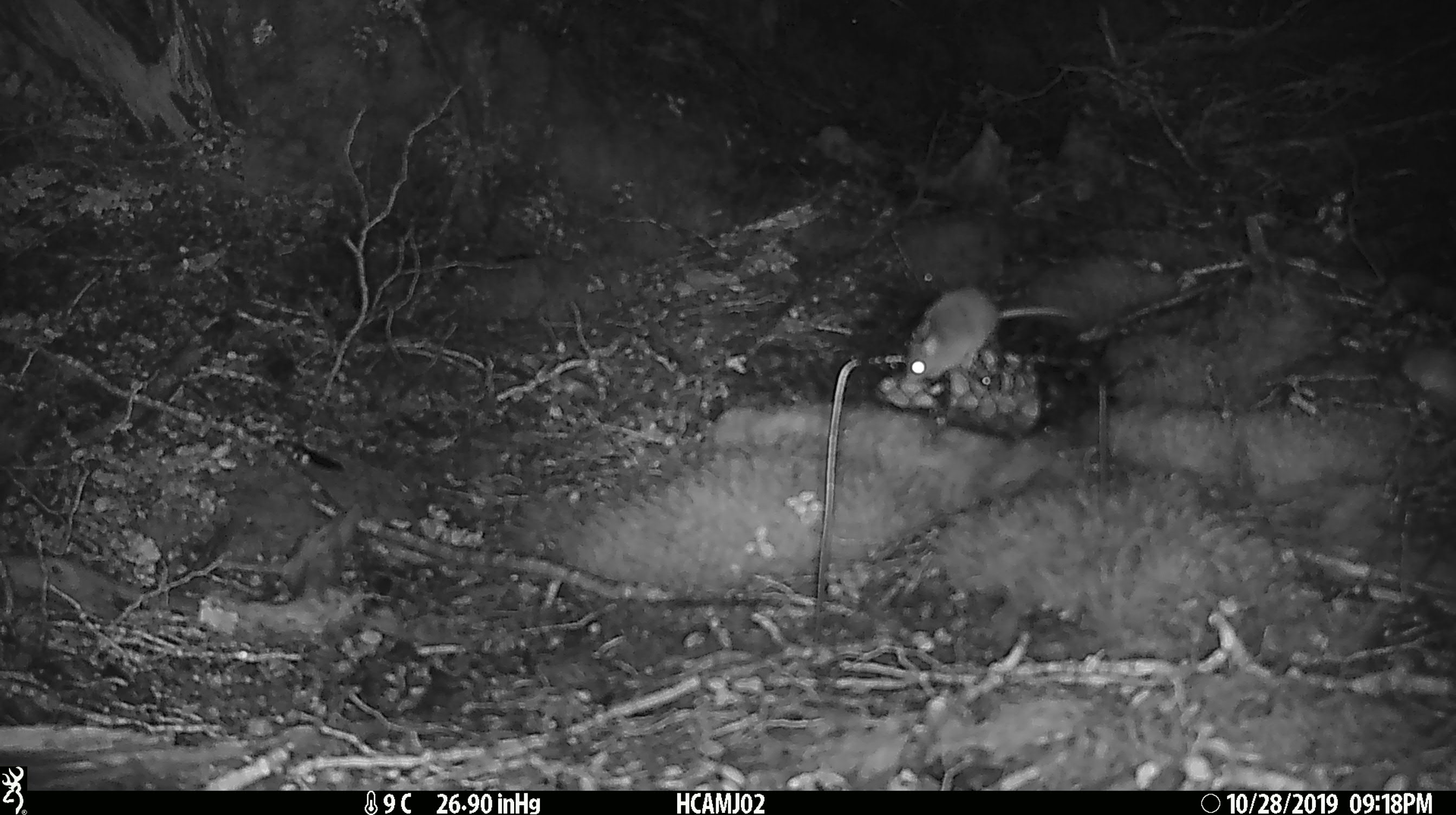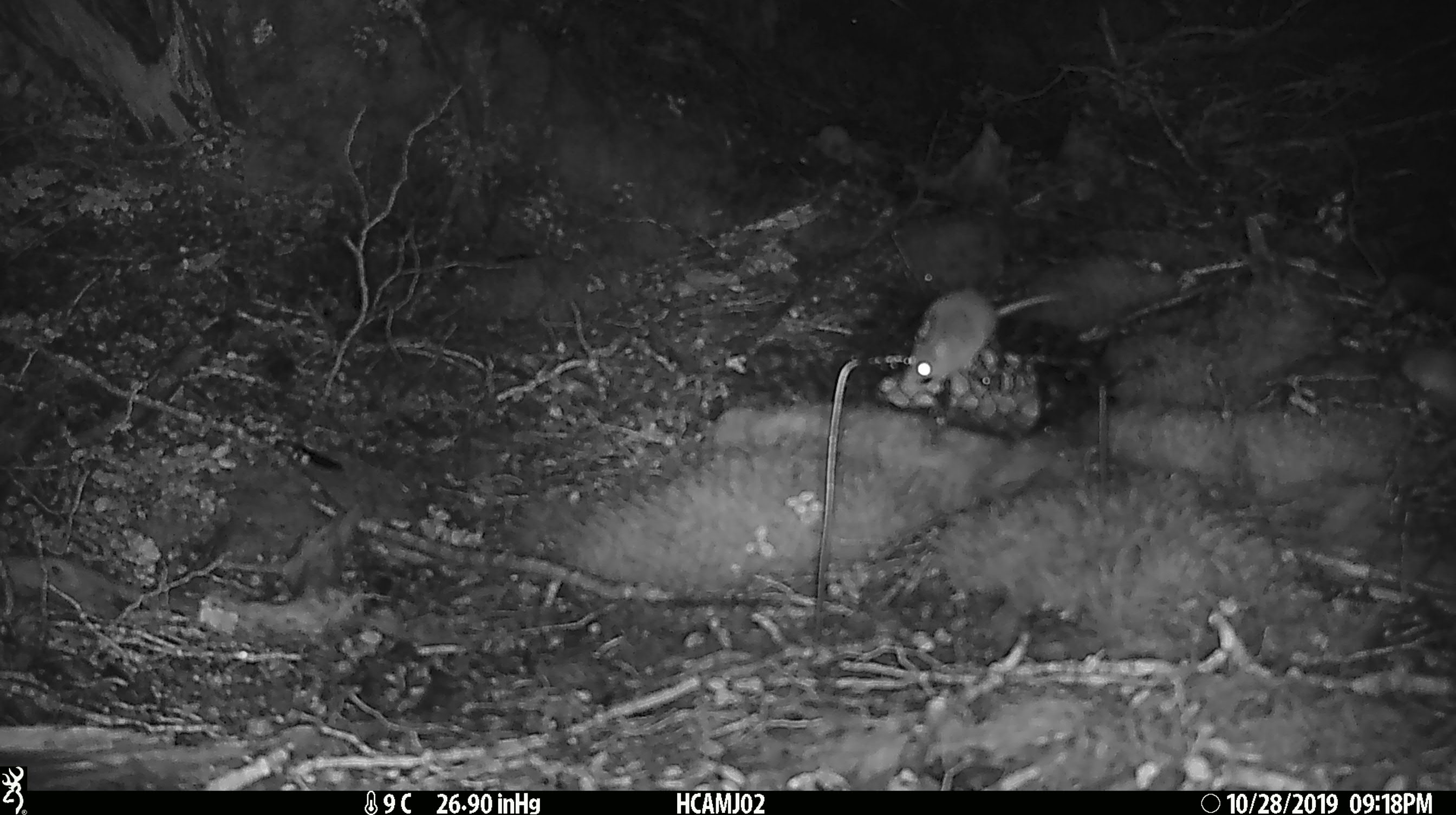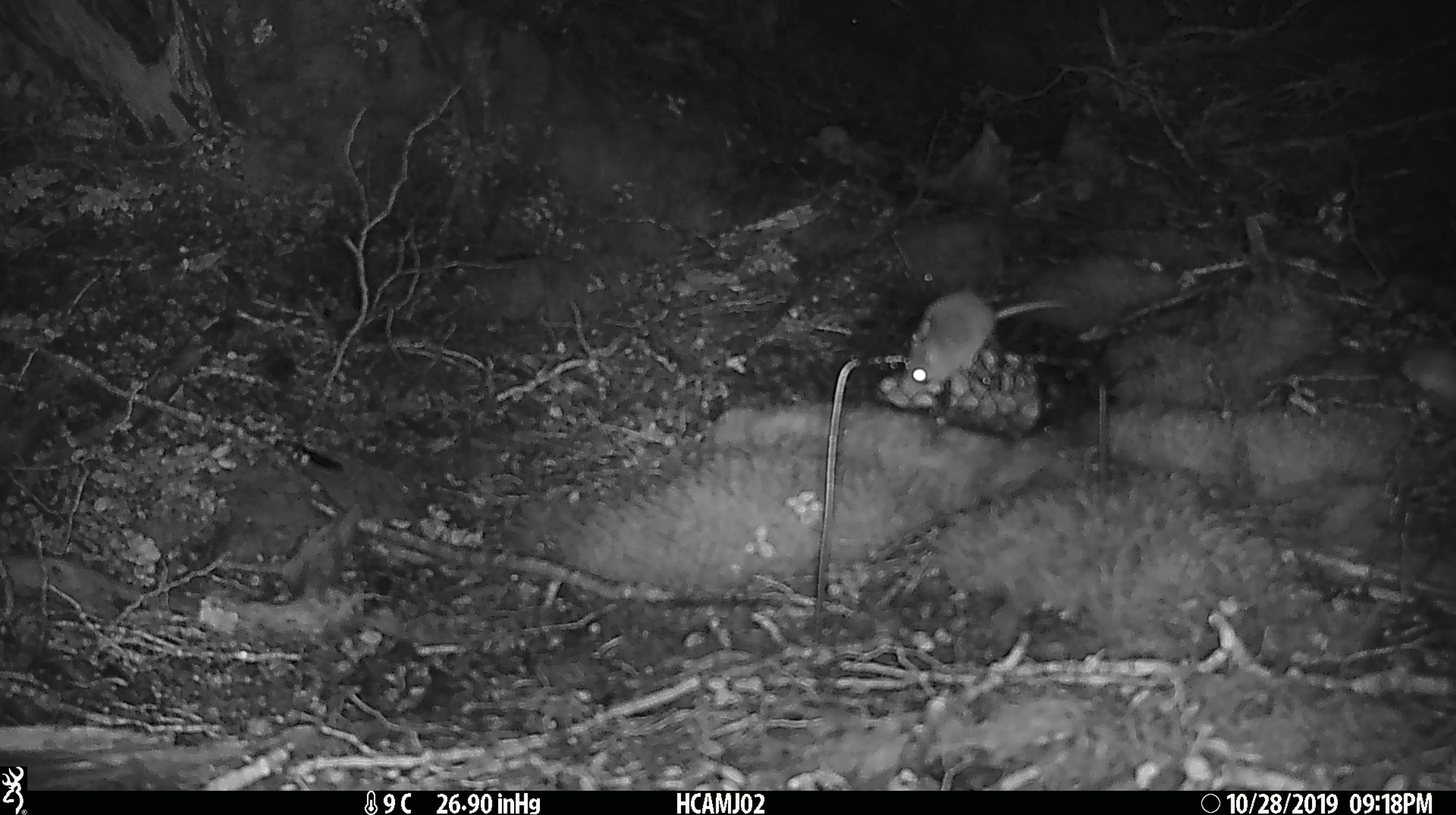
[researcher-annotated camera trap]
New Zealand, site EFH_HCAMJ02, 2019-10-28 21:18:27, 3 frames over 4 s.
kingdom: Animalia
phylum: Chordata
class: Mammalia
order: Rodentia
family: Muridae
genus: Mus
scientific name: Mus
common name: mouse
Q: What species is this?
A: Mouse (Mus).